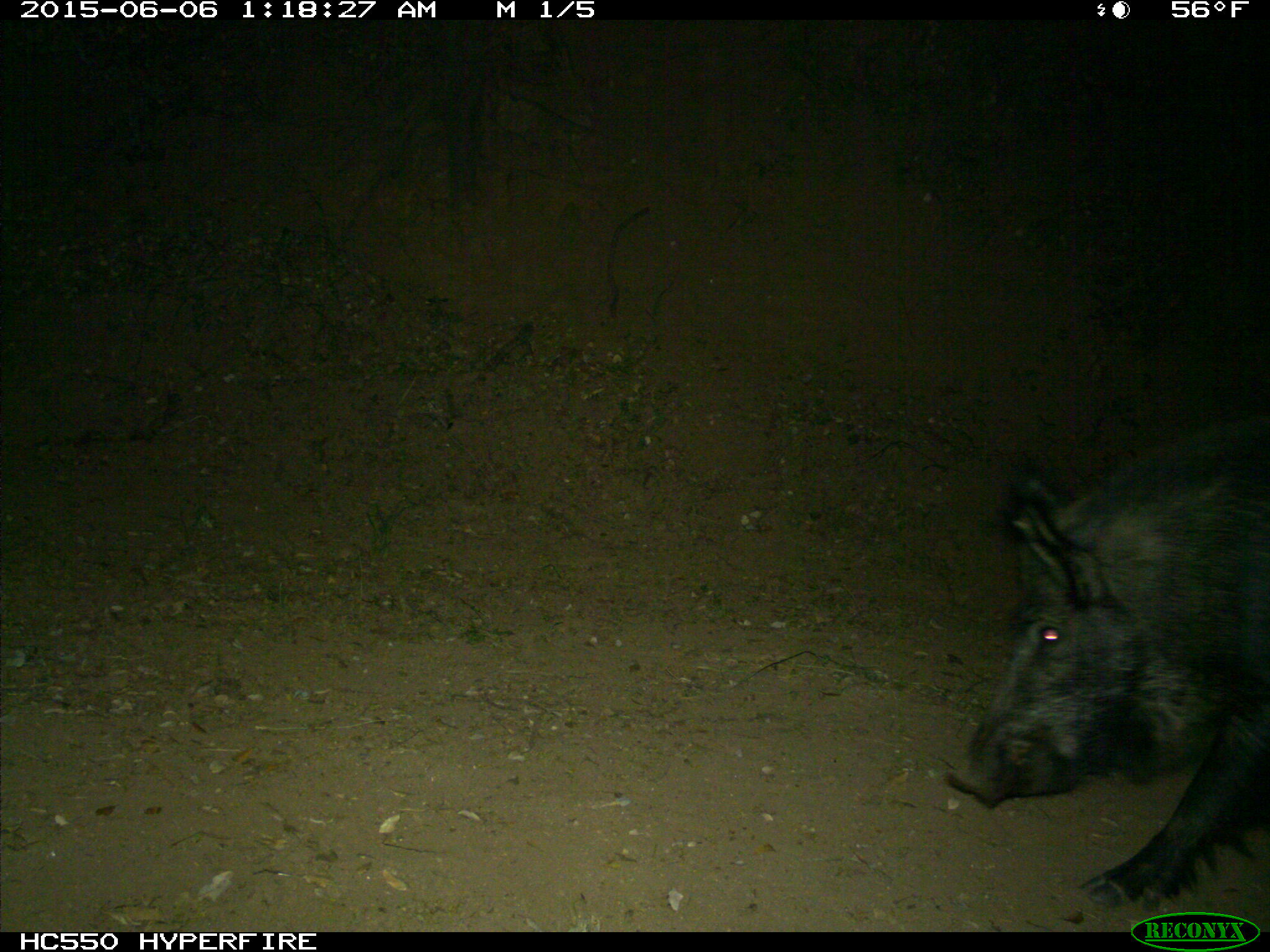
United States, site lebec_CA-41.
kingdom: Animalia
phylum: Chordata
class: Mammalia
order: Artiodactyla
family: Suidae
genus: Sus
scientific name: Sus scrofa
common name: wild boar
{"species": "Sus scrofa (wild boar)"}